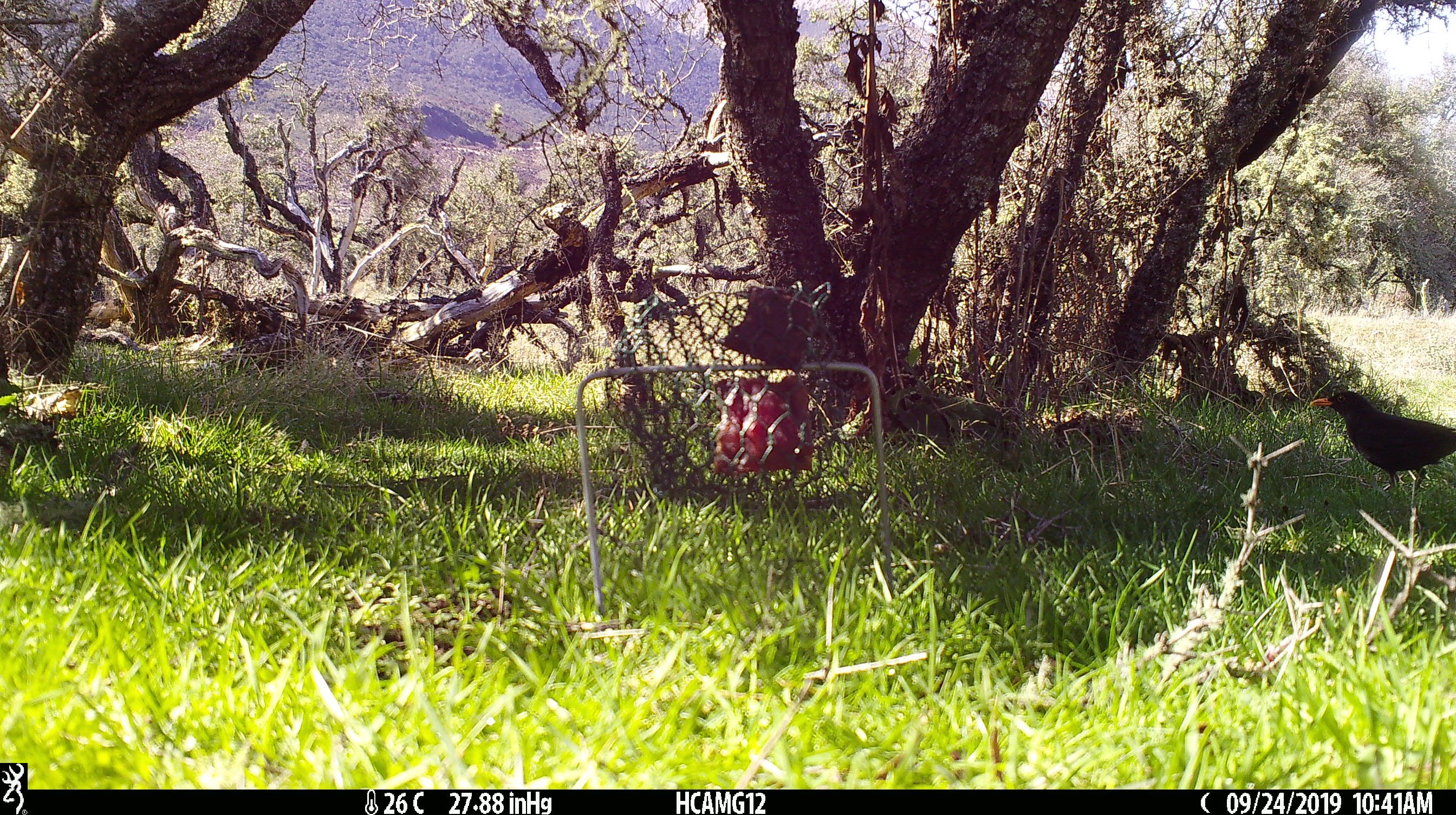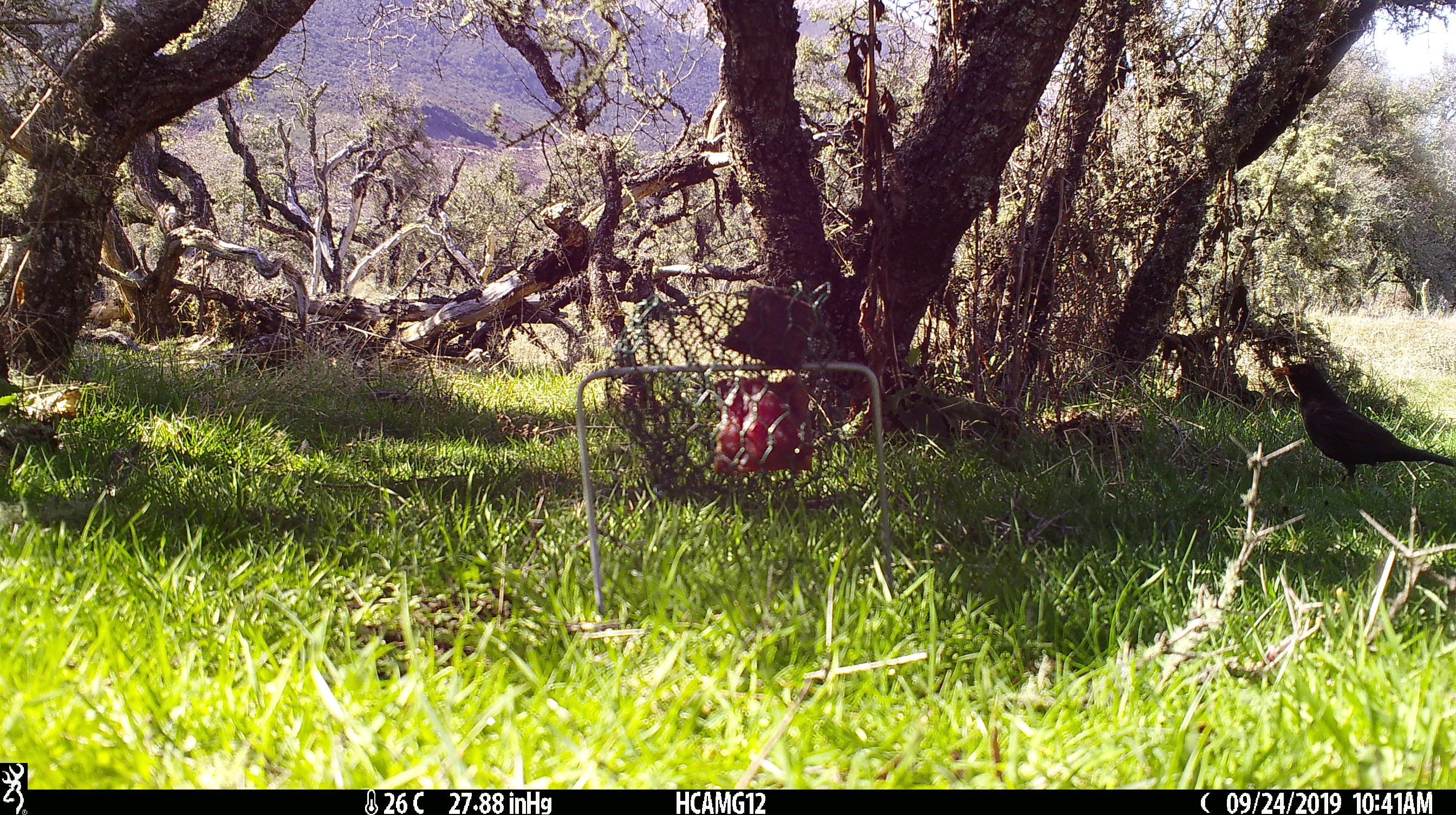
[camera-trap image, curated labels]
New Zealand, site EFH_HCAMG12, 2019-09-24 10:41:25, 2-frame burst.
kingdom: Animalia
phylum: Chordata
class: Aves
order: Passeriformes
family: Turdidae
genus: Turdus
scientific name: Turdus merula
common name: eurasian blackbird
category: blackbird